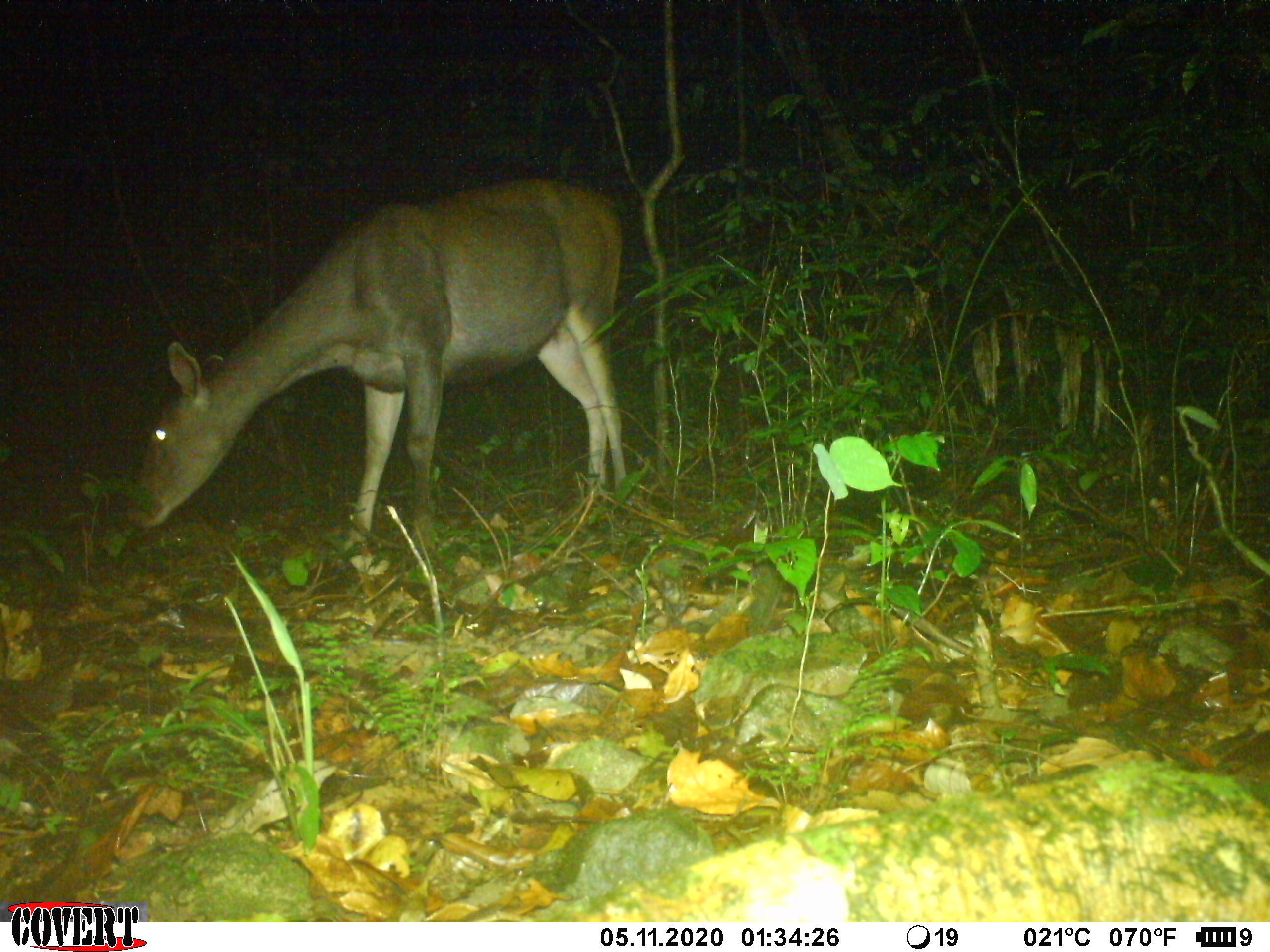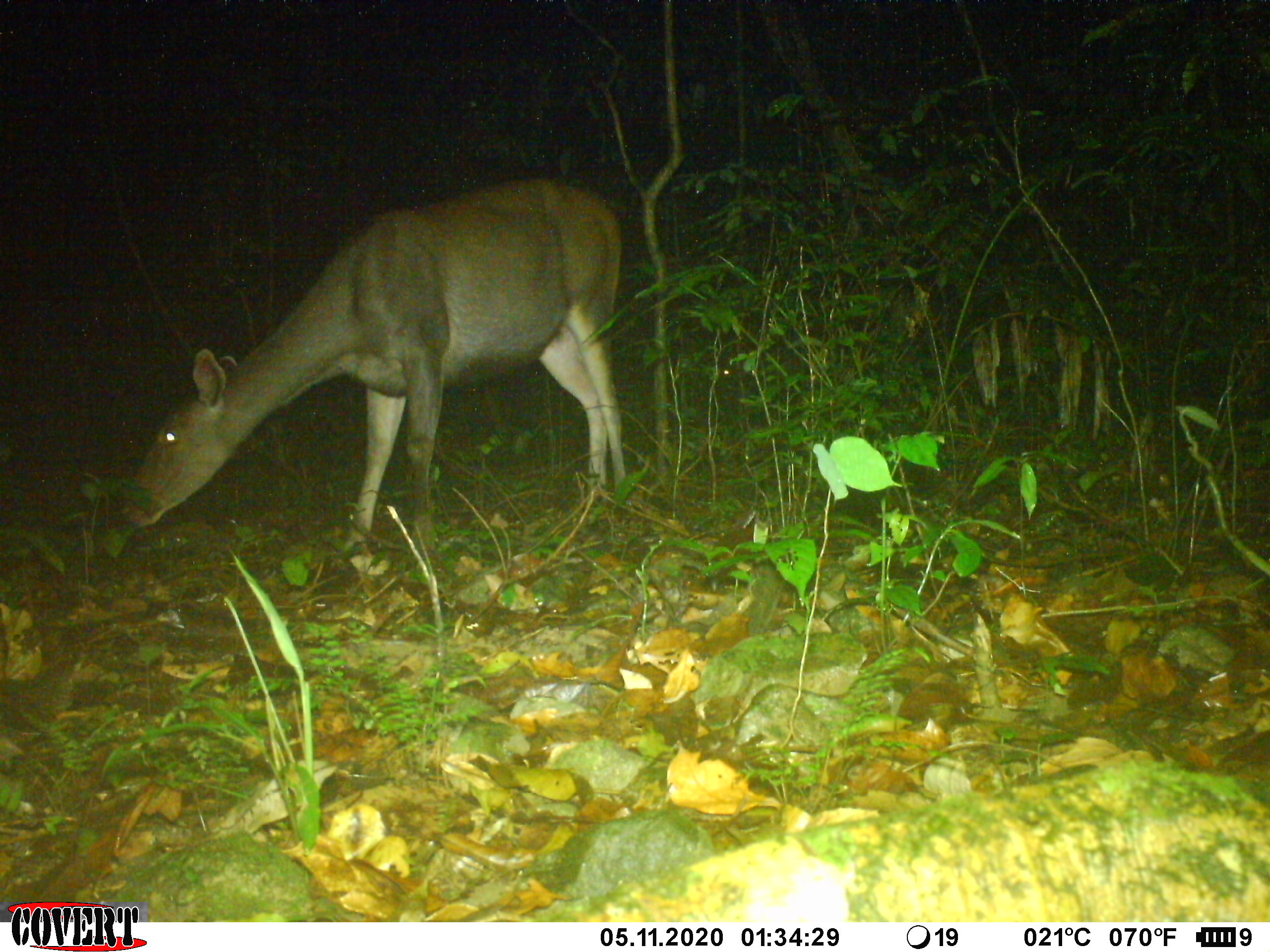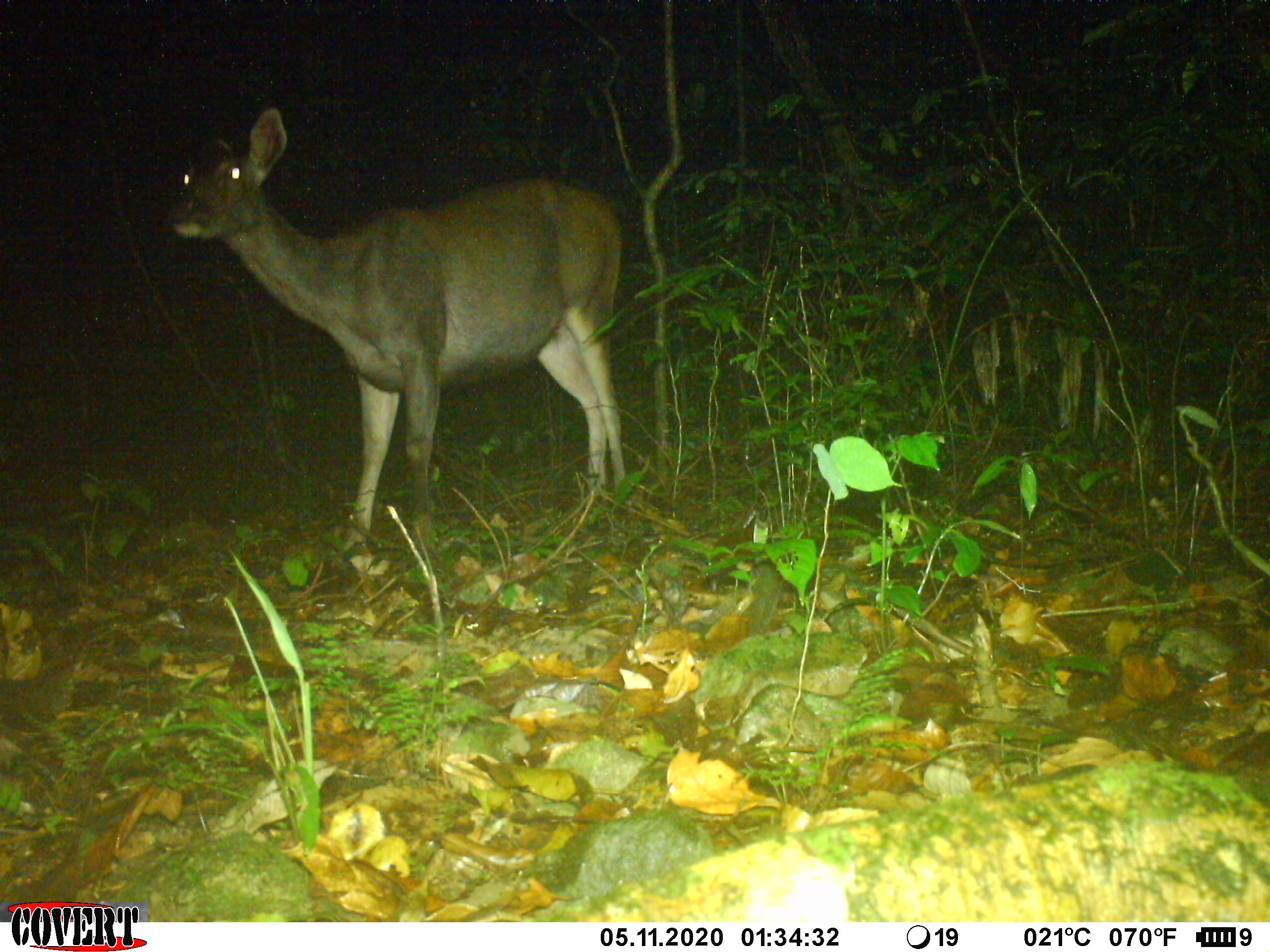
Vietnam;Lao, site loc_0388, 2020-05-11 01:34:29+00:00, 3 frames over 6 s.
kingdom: Animalia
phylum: Chordata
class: Mammalia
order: Artiodactyla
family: Cervidae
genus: Rusa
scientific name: Rusa unicolor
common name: sambar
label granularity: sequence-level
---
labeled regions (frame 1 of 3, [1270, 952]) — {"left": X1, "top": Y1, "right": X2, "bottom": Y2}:
sambar: {"left": 120, "top": 177, "right": 634, "bottom": 552}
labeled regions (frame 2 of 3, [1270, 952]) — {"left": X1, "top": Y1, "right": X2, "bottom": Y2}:
sambar: {"left": 117, "top": 176, "right": 627, "bottom": 560}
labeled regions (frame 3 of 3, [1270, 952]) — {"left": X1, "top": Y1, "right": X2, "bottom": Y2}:
sambar: {"left": 164, "top": 108, "right": 627, "bottom": 553}